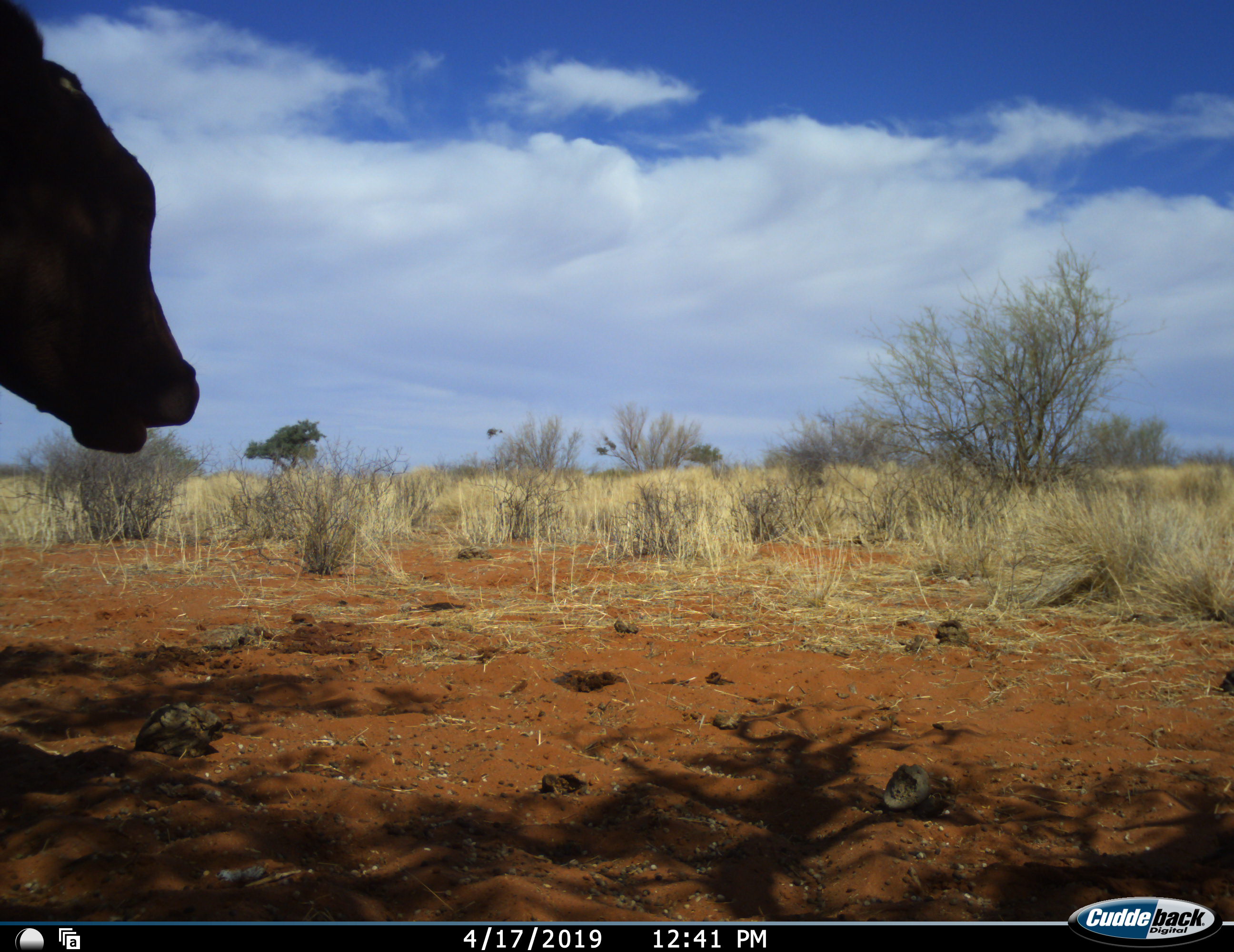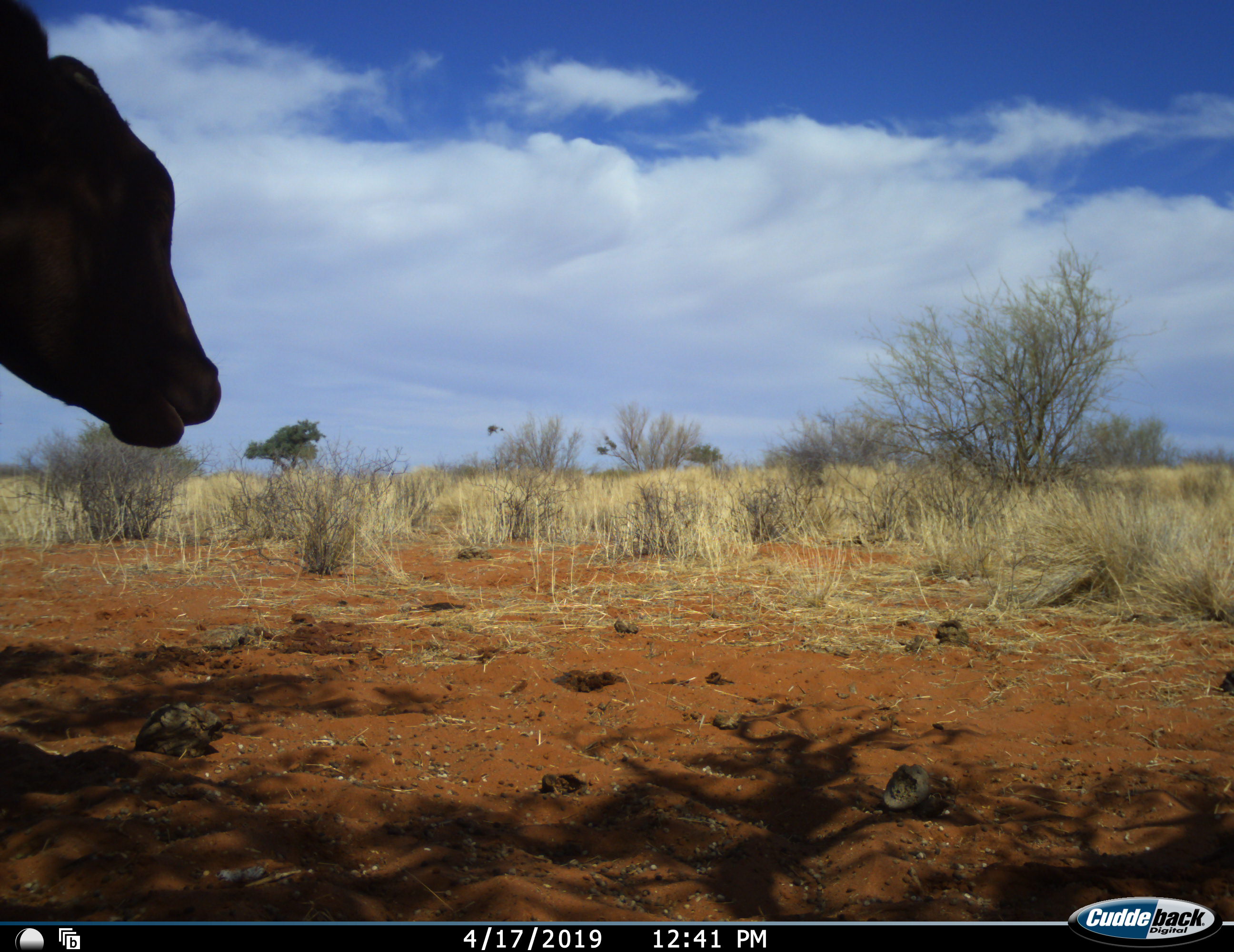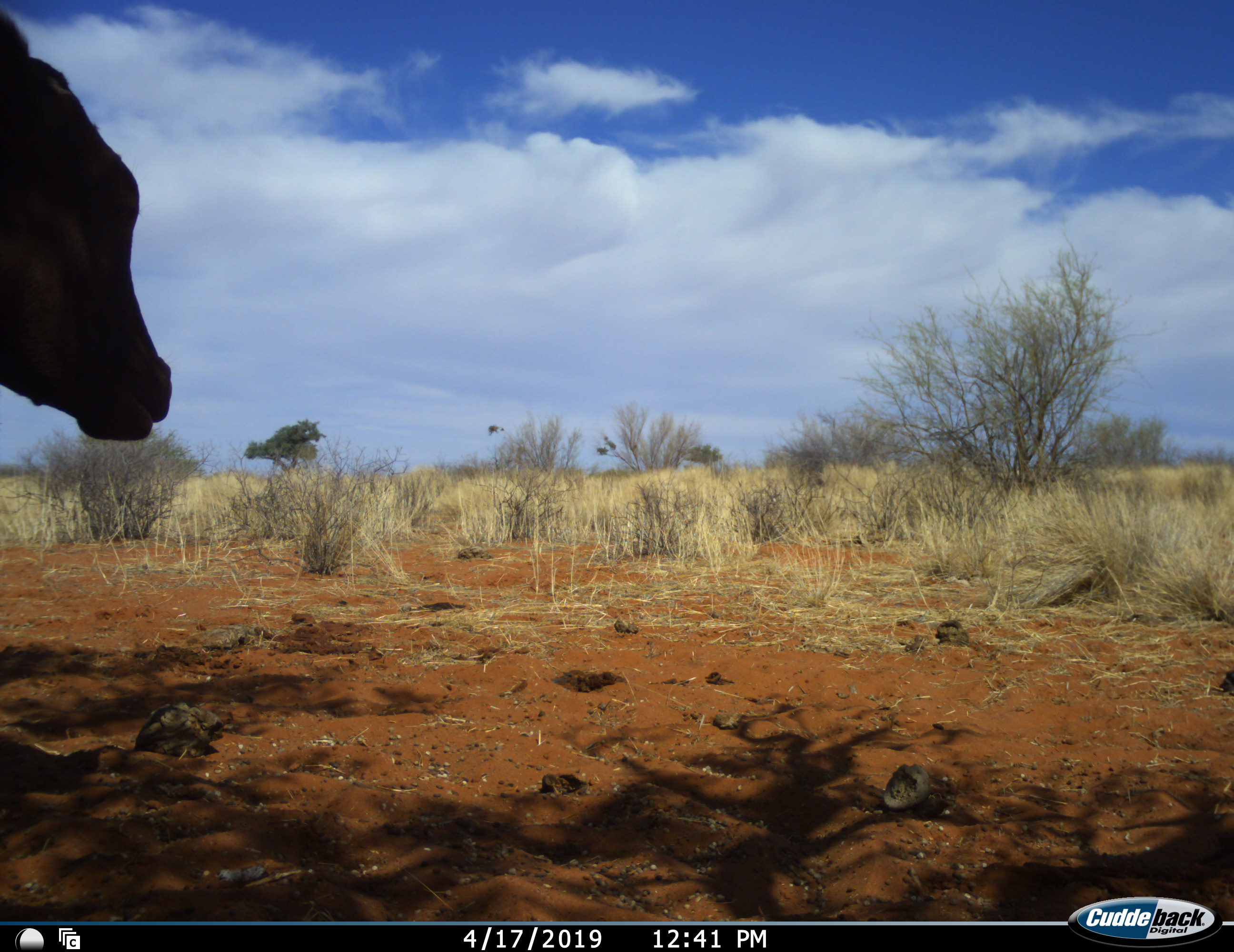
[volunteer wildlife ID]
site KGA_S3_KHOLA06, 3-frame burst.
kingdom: Animalia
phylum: Chordata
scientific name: Vertebrata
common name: domestic animal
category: domesticanimal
Domesticanimal (domestic animal) (Vertebrata), count 1. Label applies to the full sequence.